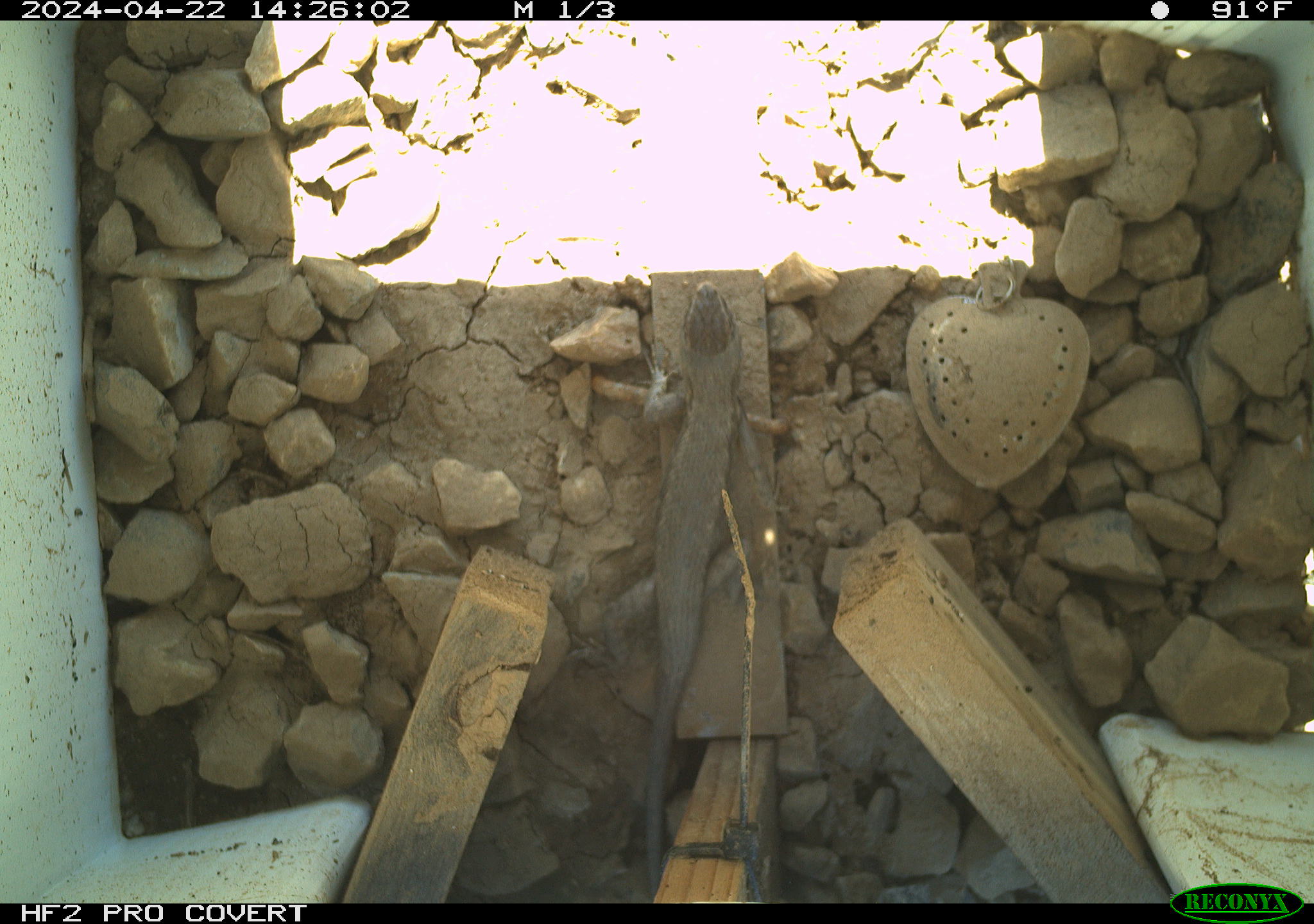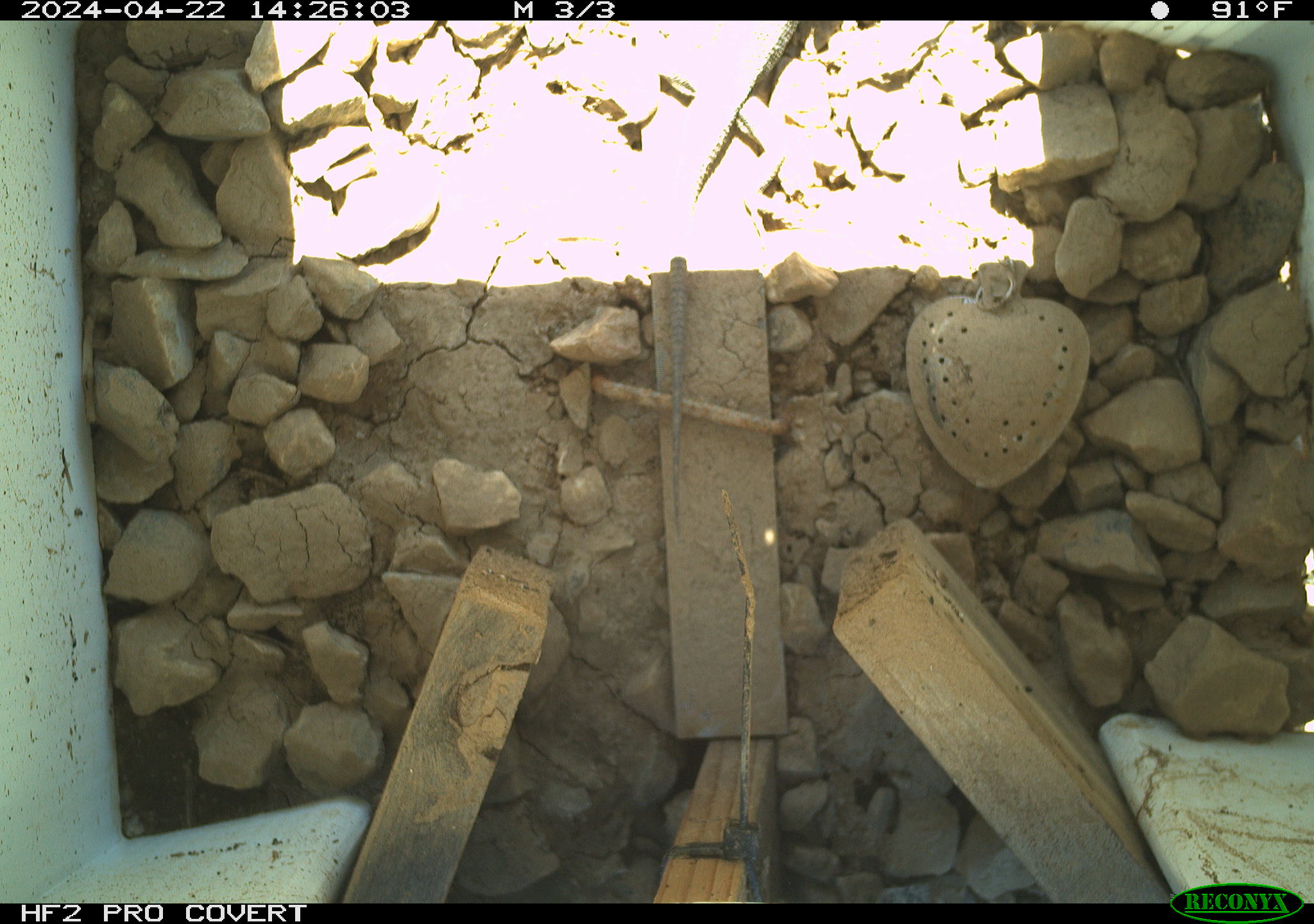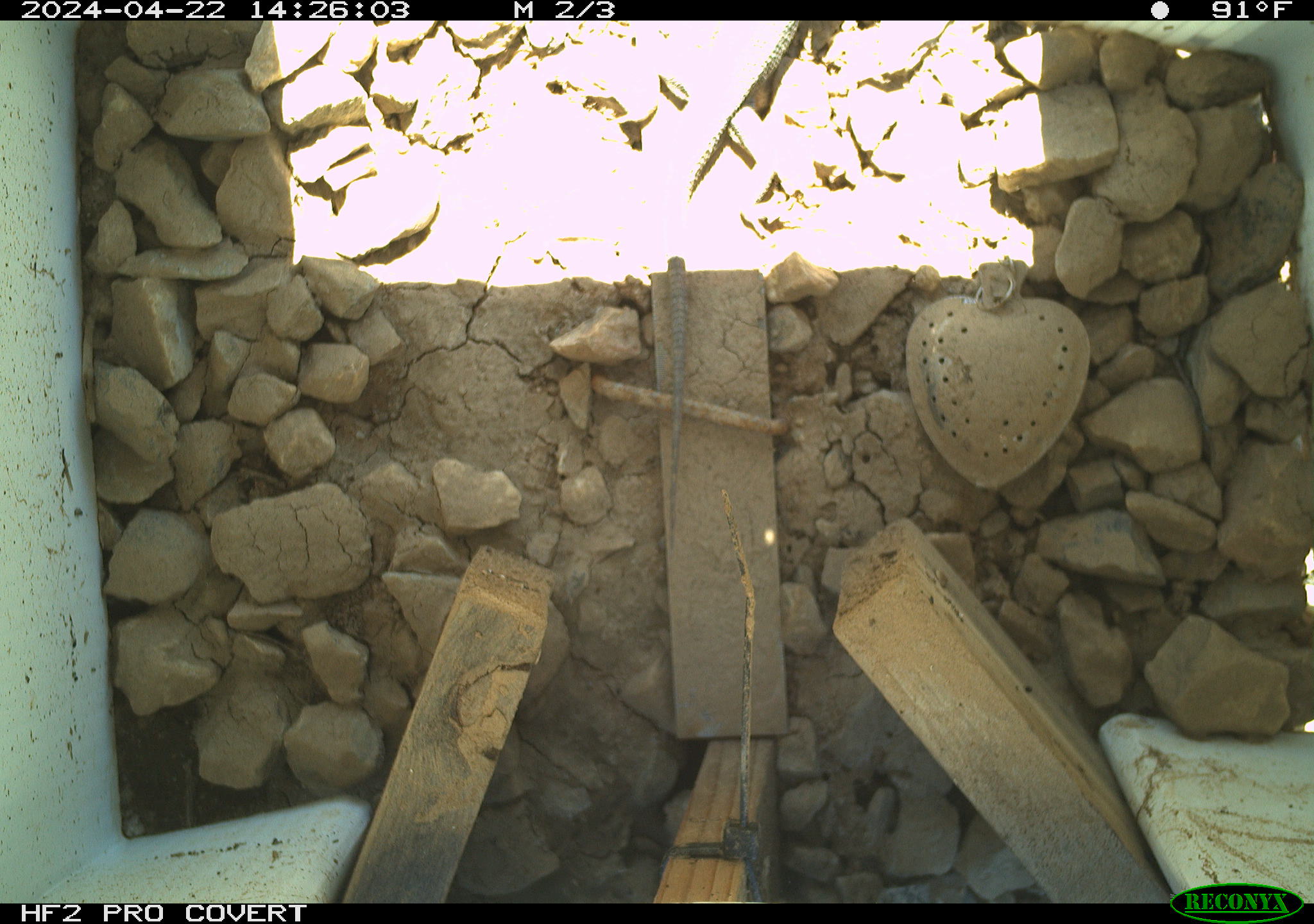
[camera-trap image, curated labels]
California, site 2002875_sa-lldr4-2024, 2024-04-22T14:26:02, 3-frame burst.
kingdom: Animalia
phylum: Chordata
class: Reptilia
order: Squamata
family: Phrynosomatidae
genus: Sceloporus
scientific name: Sceloporus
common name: spiny lizards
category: sceloporus species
Sceloporus species (spiny lizards) (Sceloporus).